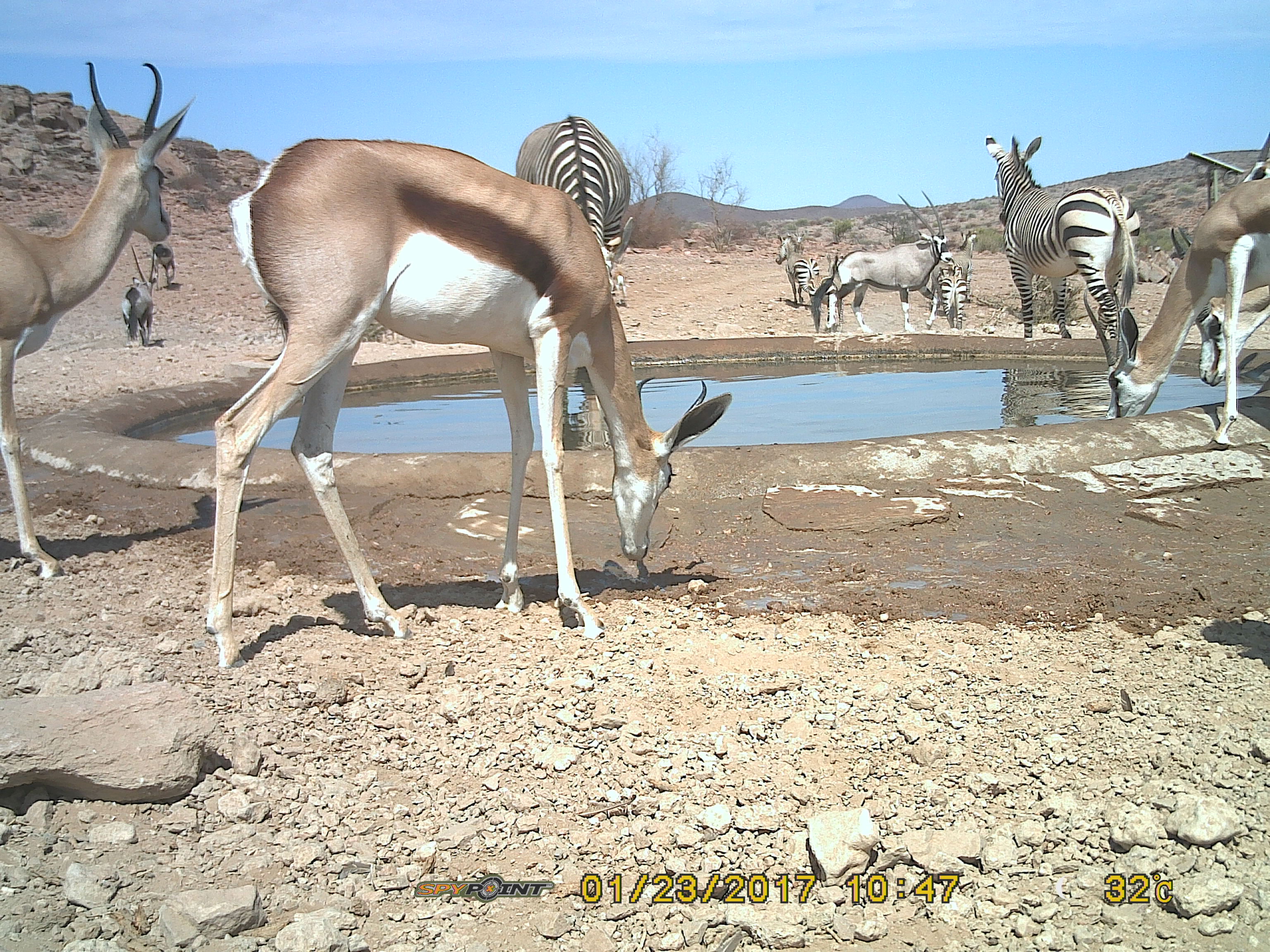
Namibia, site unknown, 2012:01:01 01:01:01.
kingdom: Animalia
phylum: Chordata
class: Mammalia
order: Artiodactyla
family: Bovidae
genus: Antidorcas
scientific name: Antidorcas marsupialis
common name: springbok